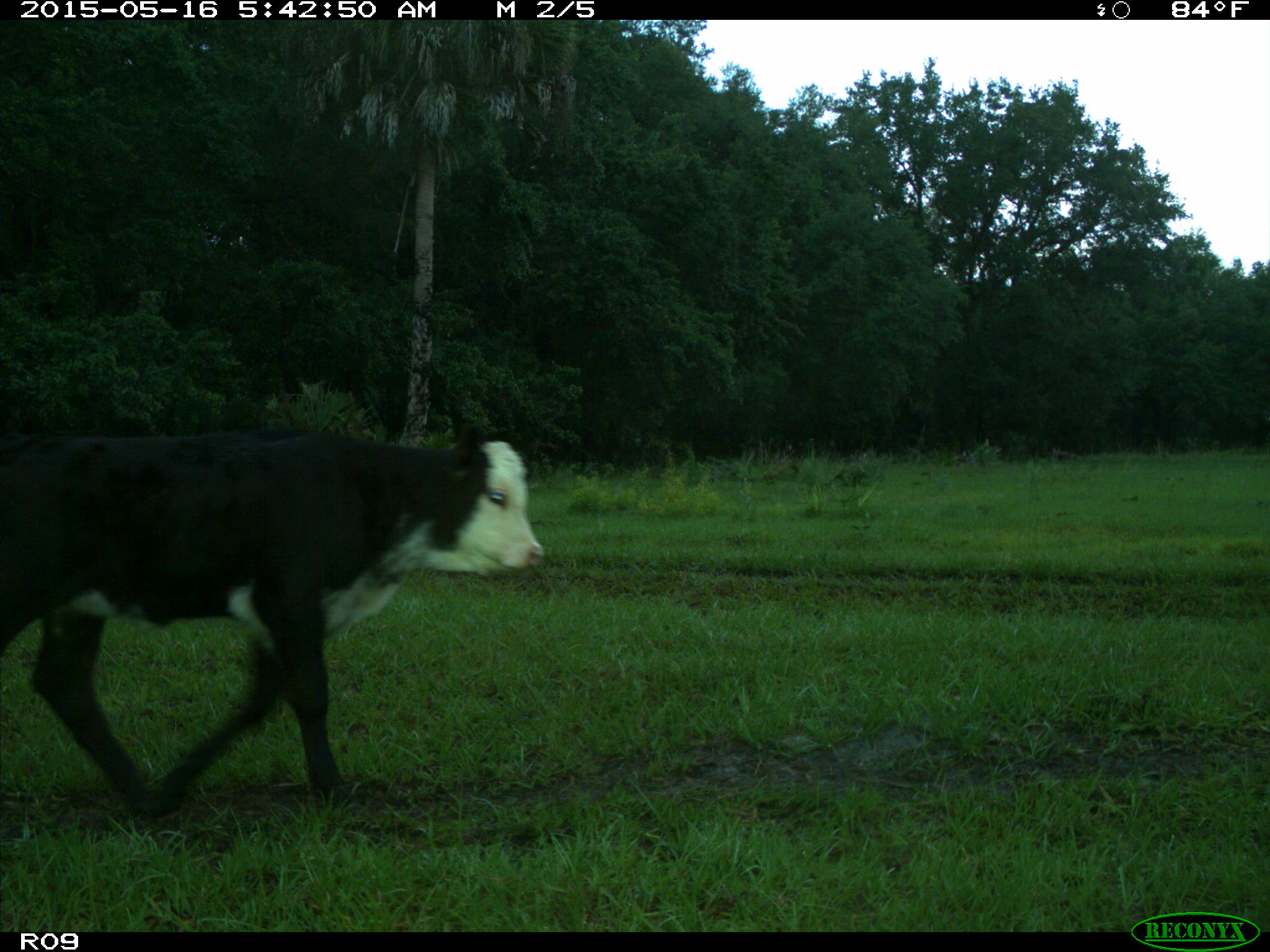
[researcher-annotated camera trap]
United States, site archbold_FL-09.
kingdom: Animalia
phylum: Chordata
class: Mammalia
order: Artiodactyla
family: Bovidae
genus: Bos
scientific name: Bos taurus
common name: domestic cow